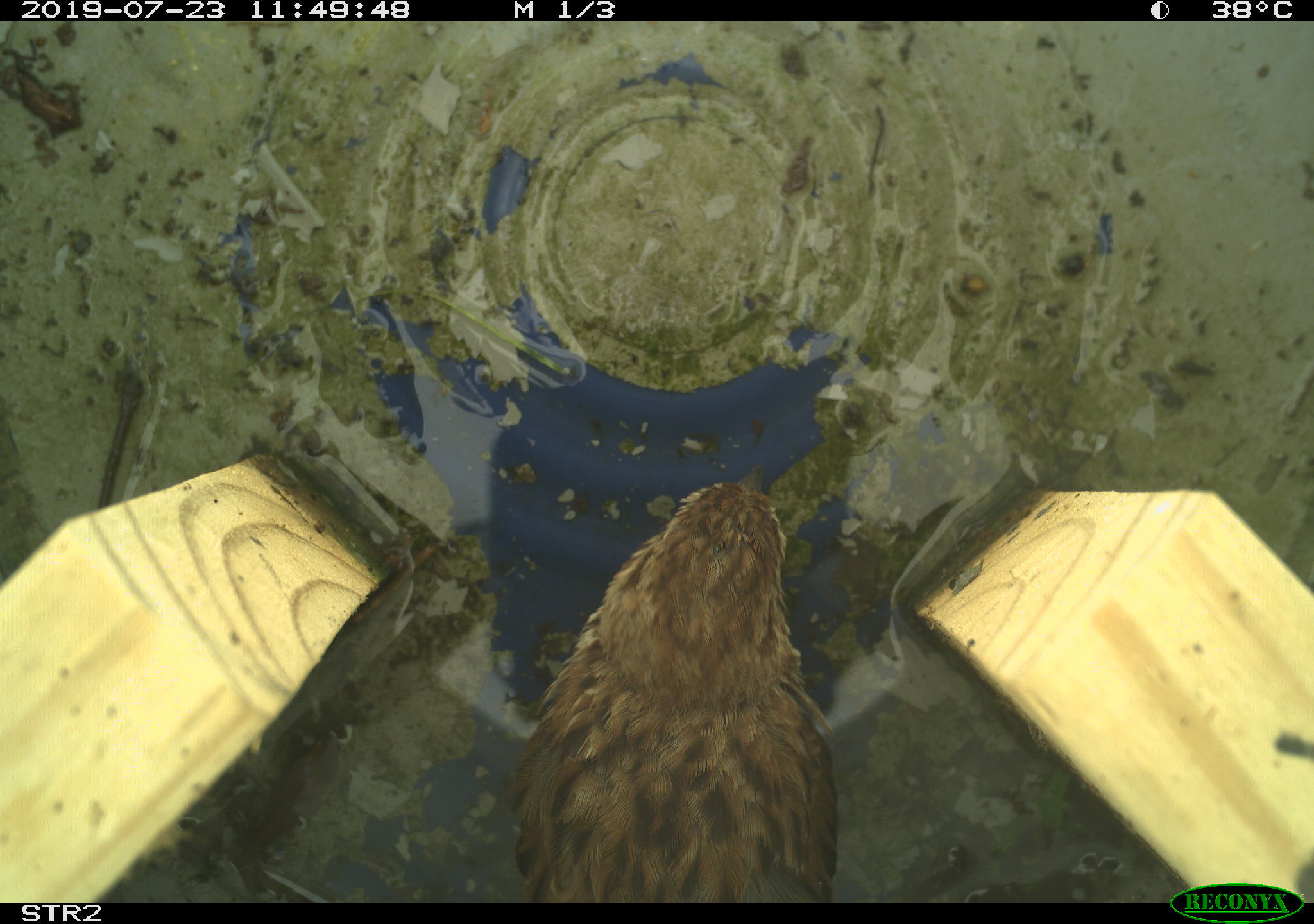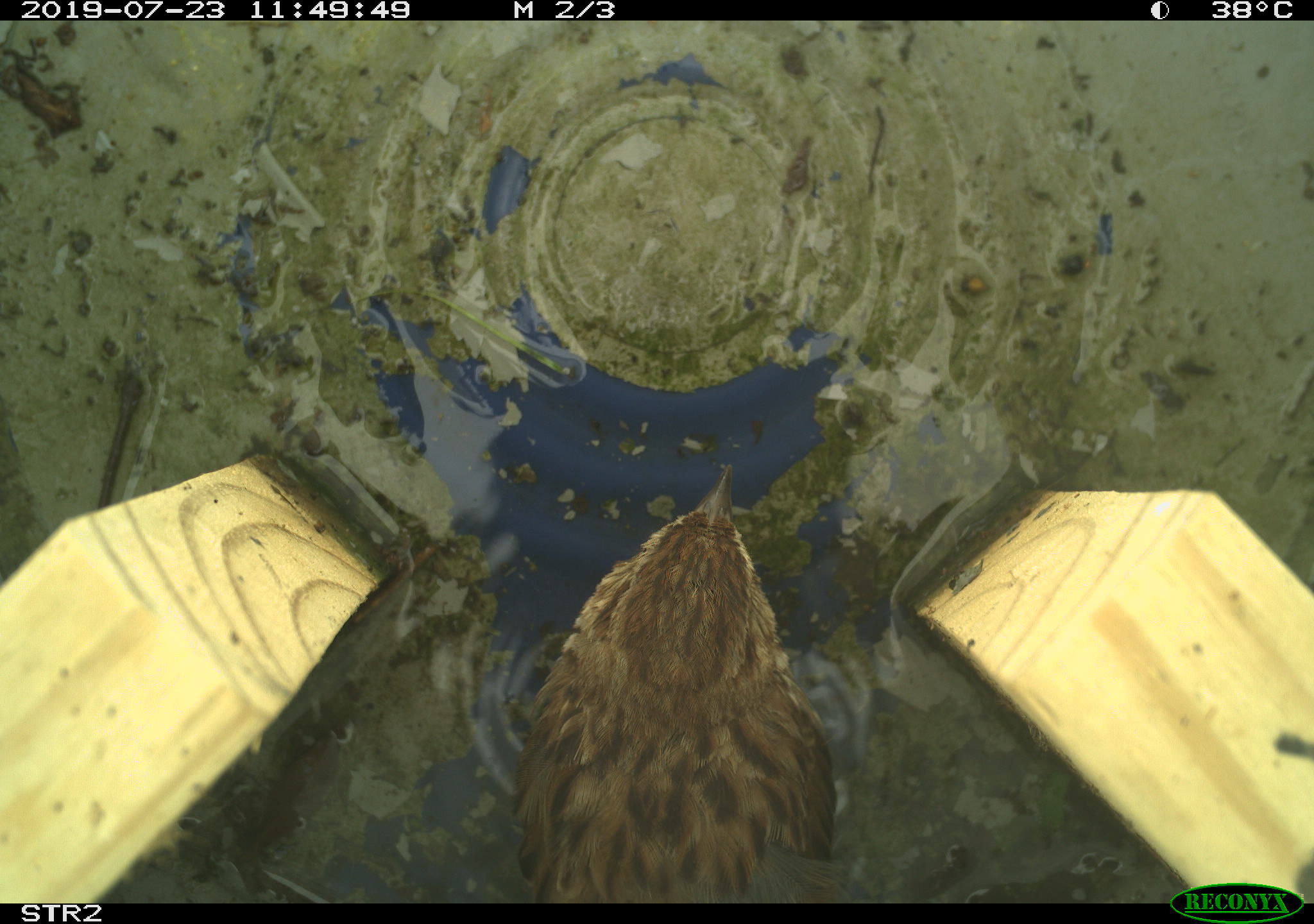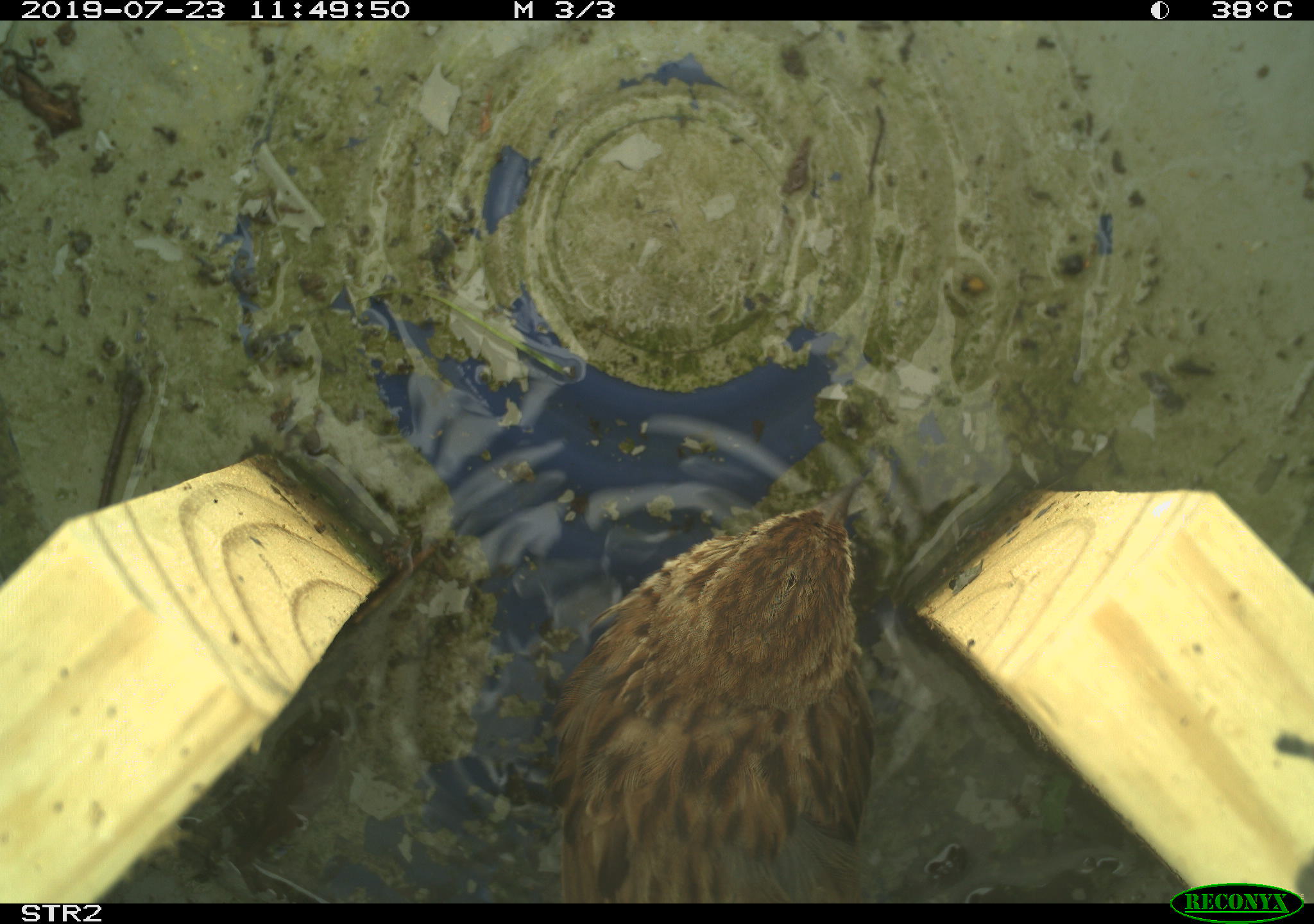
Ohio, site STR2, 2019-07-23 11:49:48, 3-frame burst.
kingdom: Animalia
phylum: Chordata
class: Aves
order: Passeriformes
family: Passerellidae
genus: Melospiza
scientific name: Melospiza melodia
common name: song sparrow